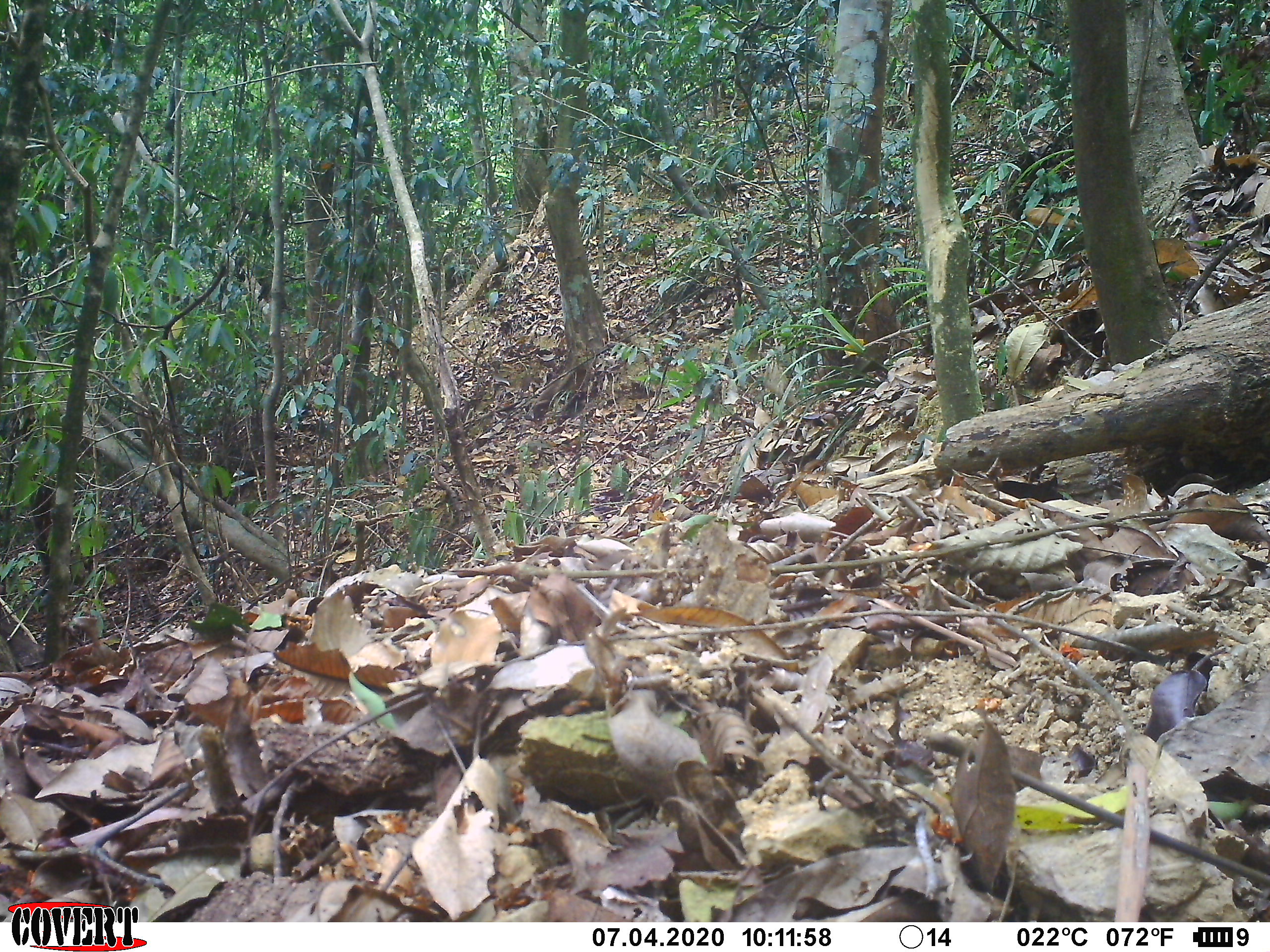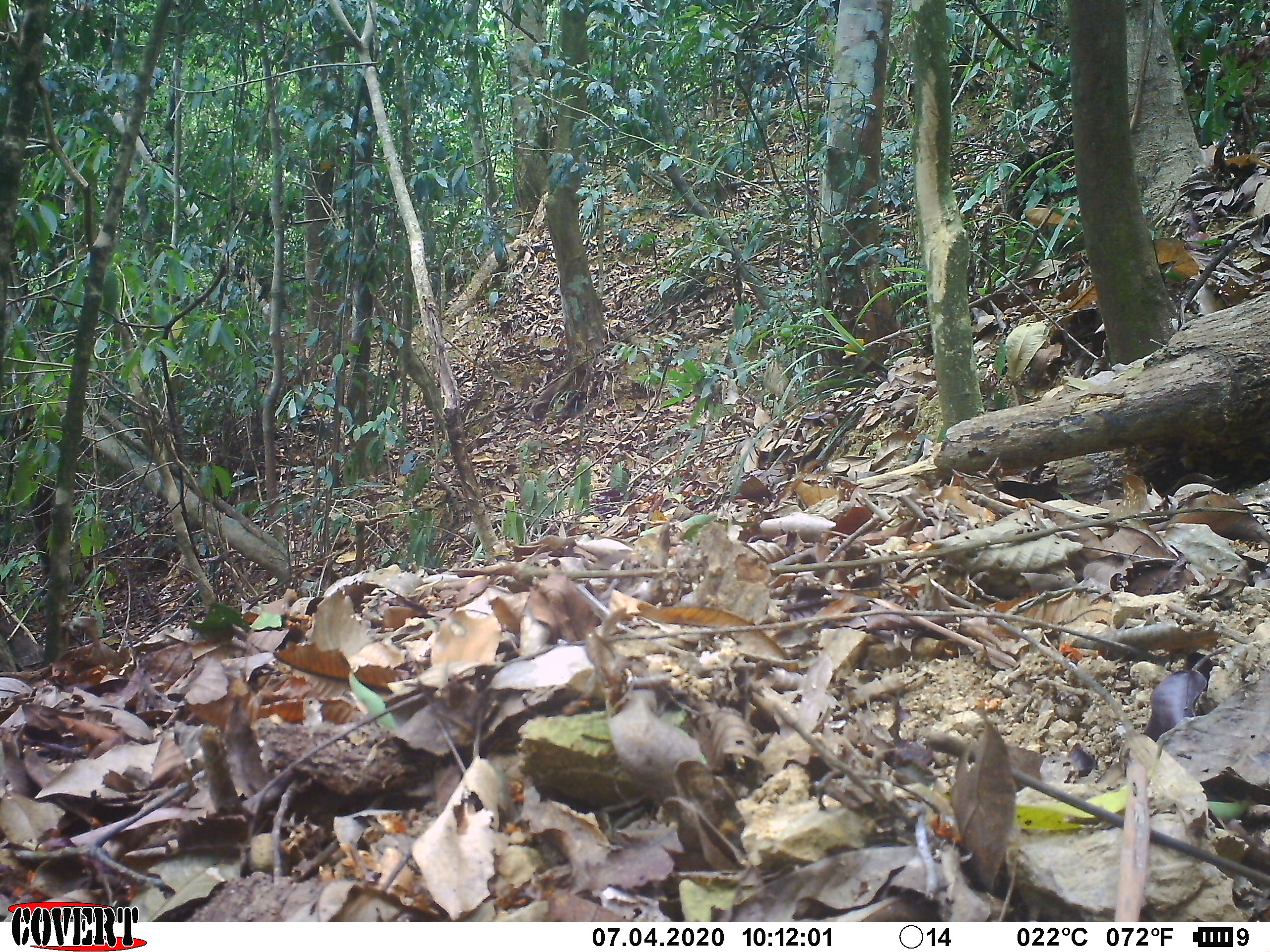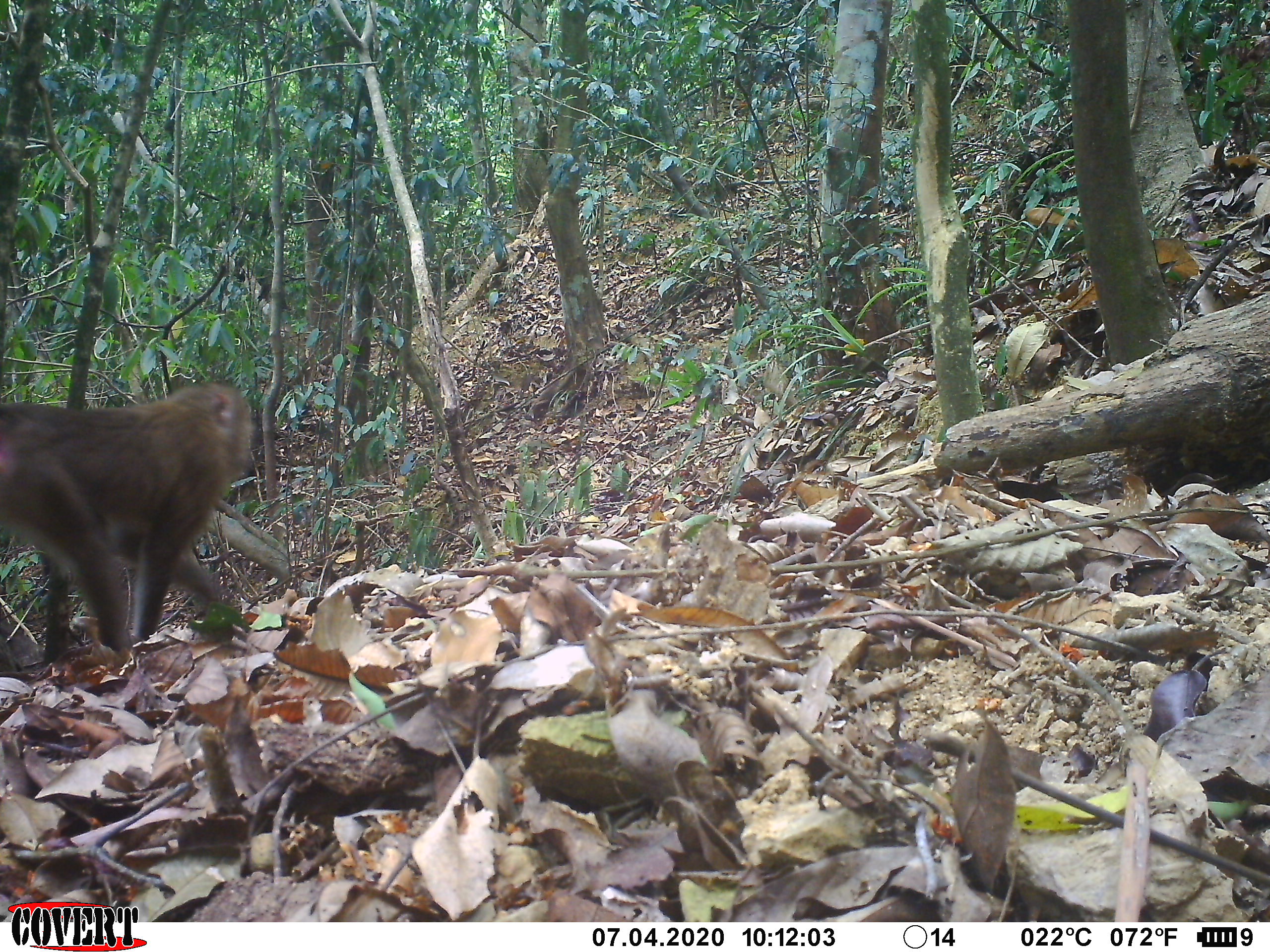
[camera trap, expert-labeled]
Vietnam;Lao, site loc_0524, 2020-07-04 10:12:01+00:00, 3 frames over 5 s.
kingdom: Animalia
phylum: Chordata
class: Mammalia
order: Primates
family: Cercopithecidae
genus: Macaca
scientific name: Macaca nemestrina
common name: pig-tailed macaque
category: pig tailed macaque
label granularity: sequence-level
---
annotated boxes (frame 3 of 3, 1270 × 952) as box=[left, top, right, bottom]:
pig tailed macaque: box=[0, 375, 255, 666]